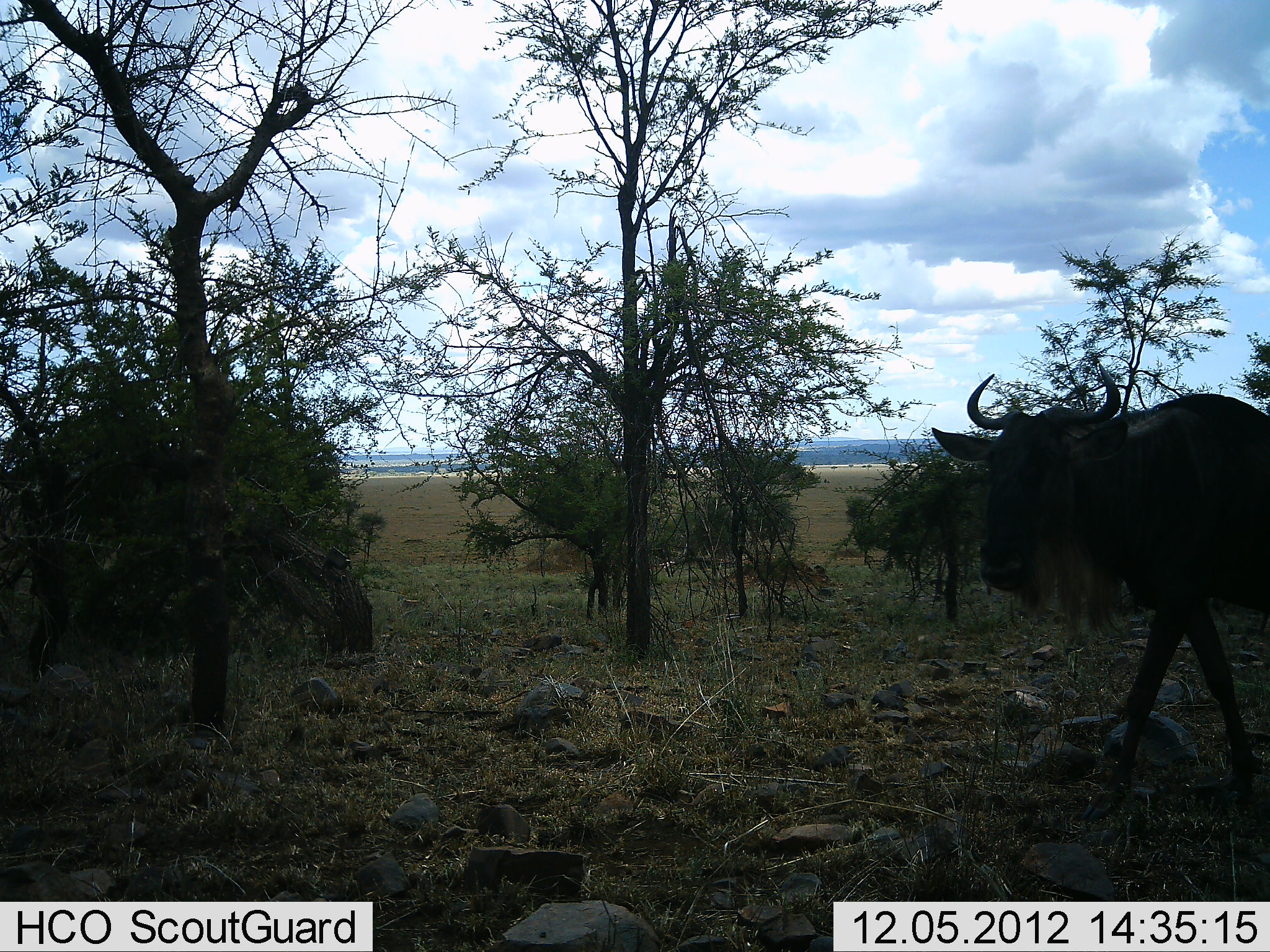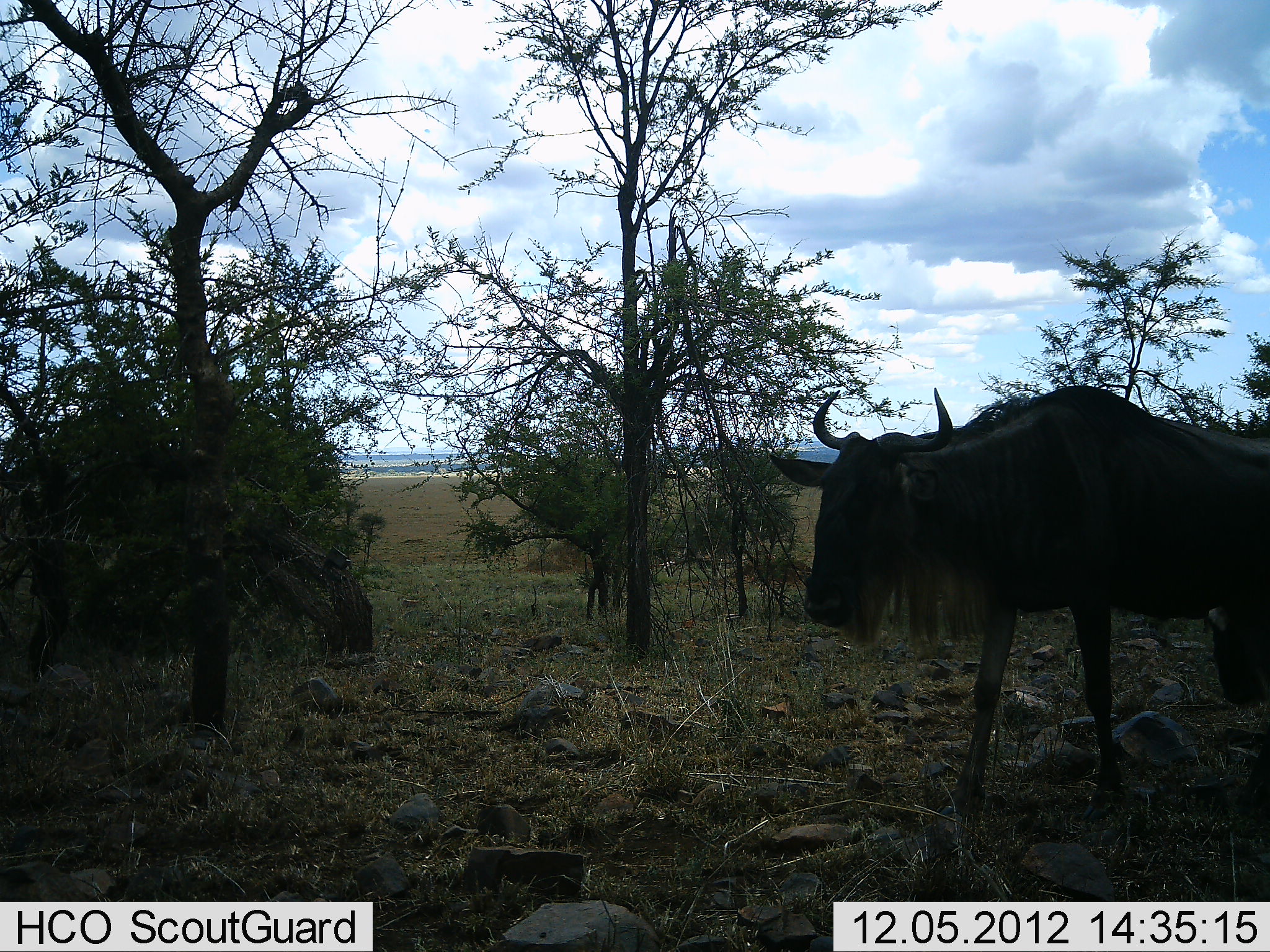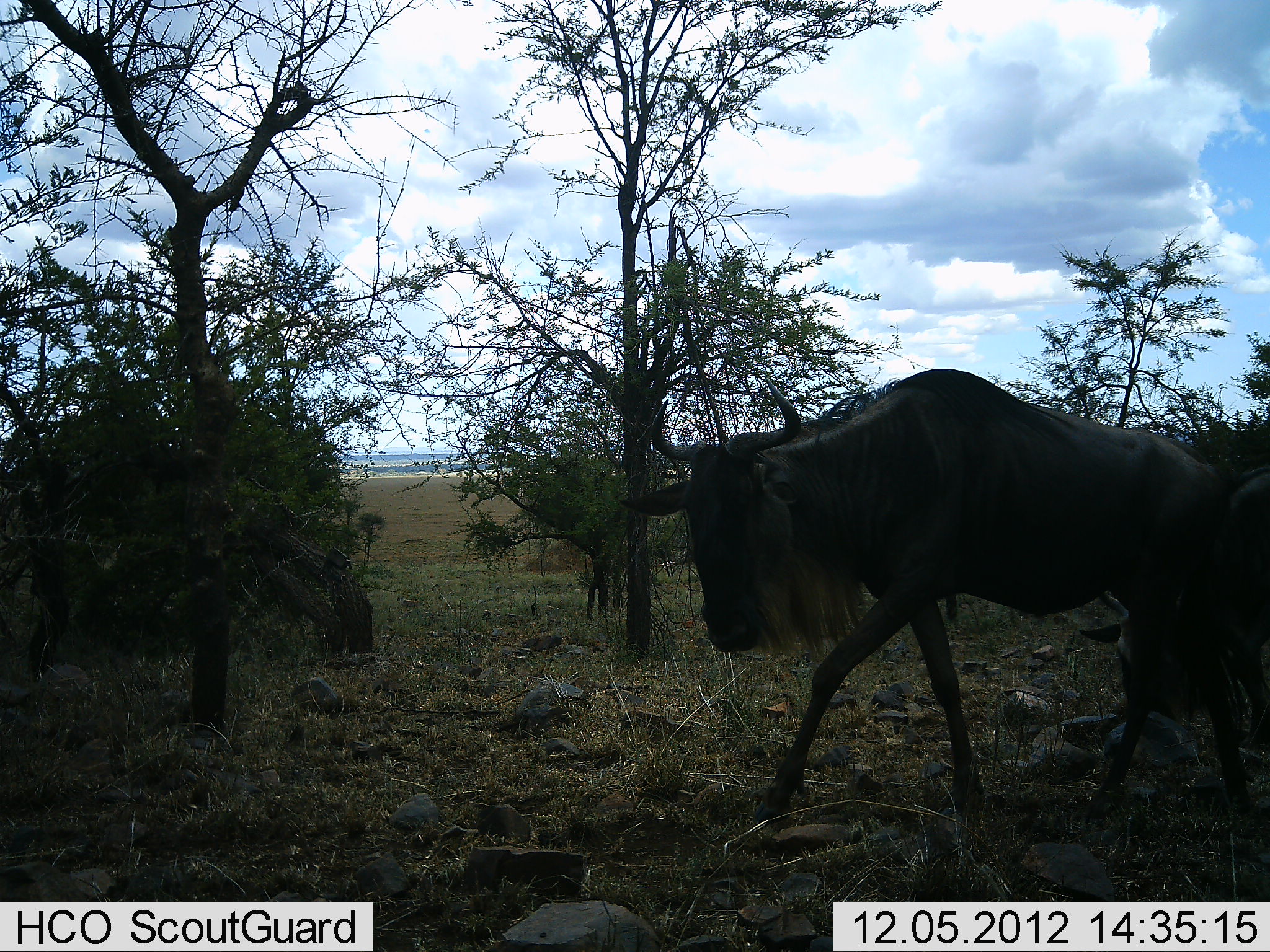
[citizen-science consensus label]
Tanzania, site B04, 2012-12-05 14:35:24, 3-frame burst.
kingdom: Animalia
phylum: Chordata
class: Mammalia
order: Artiodactyla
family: Bovidae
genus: Connochaetes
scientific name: Connochaetes taurinus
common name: blue wildebeest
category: wildebeest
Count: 1.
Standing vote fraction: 0%.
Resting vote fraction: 0%.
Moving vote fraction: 100%.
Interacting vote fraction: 0%.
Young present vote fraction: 0%.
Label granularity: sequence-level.